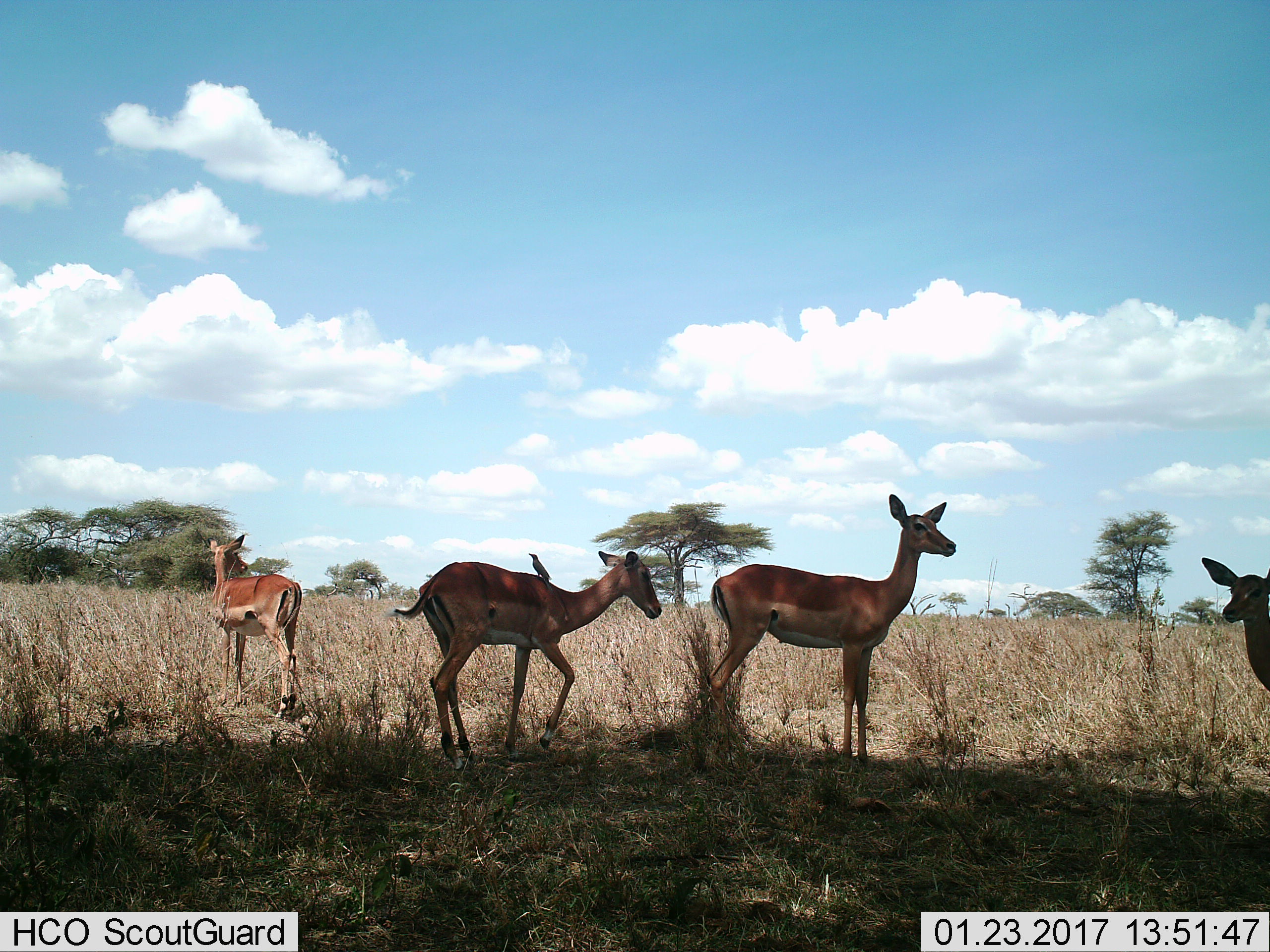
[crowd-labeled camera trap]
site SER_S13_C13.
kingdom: Animalia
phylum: Chordata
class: Aves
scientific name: Aves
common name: bird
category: birdother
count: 1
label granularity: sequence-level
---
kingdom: Animalia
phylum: Chordata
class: Mammalia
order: Artiodactyla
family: Bovidae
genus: Aepyceros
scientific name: Aepyceros melampus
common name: impala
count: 4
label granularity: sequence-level